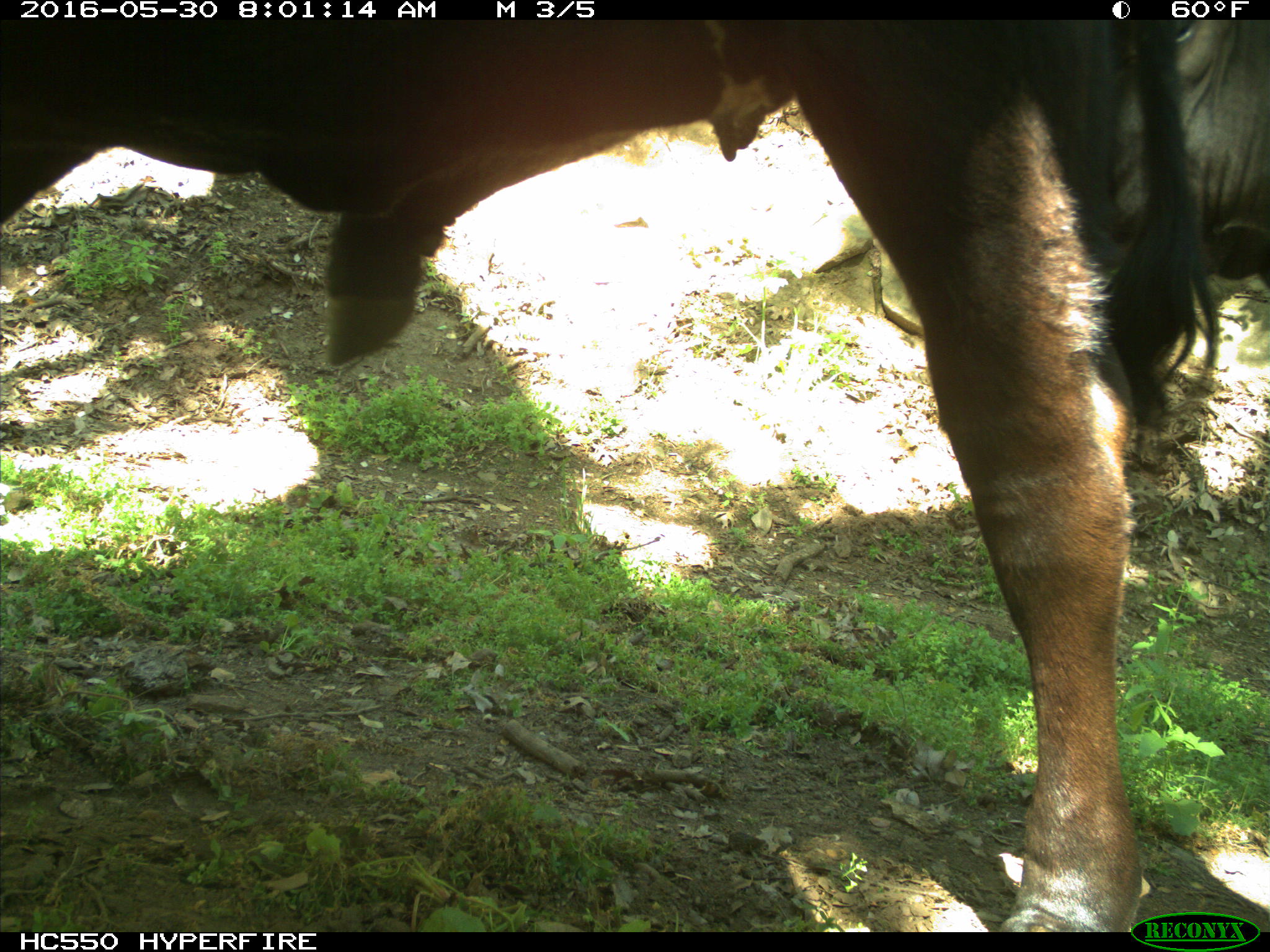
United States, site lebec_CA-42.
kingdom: Animalia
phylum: Chordata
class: Mammalia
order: Artiodactyla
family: Bovidae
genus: Bos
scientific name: Bos taurus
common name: domestic cow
Bos taurus (domestic cow).